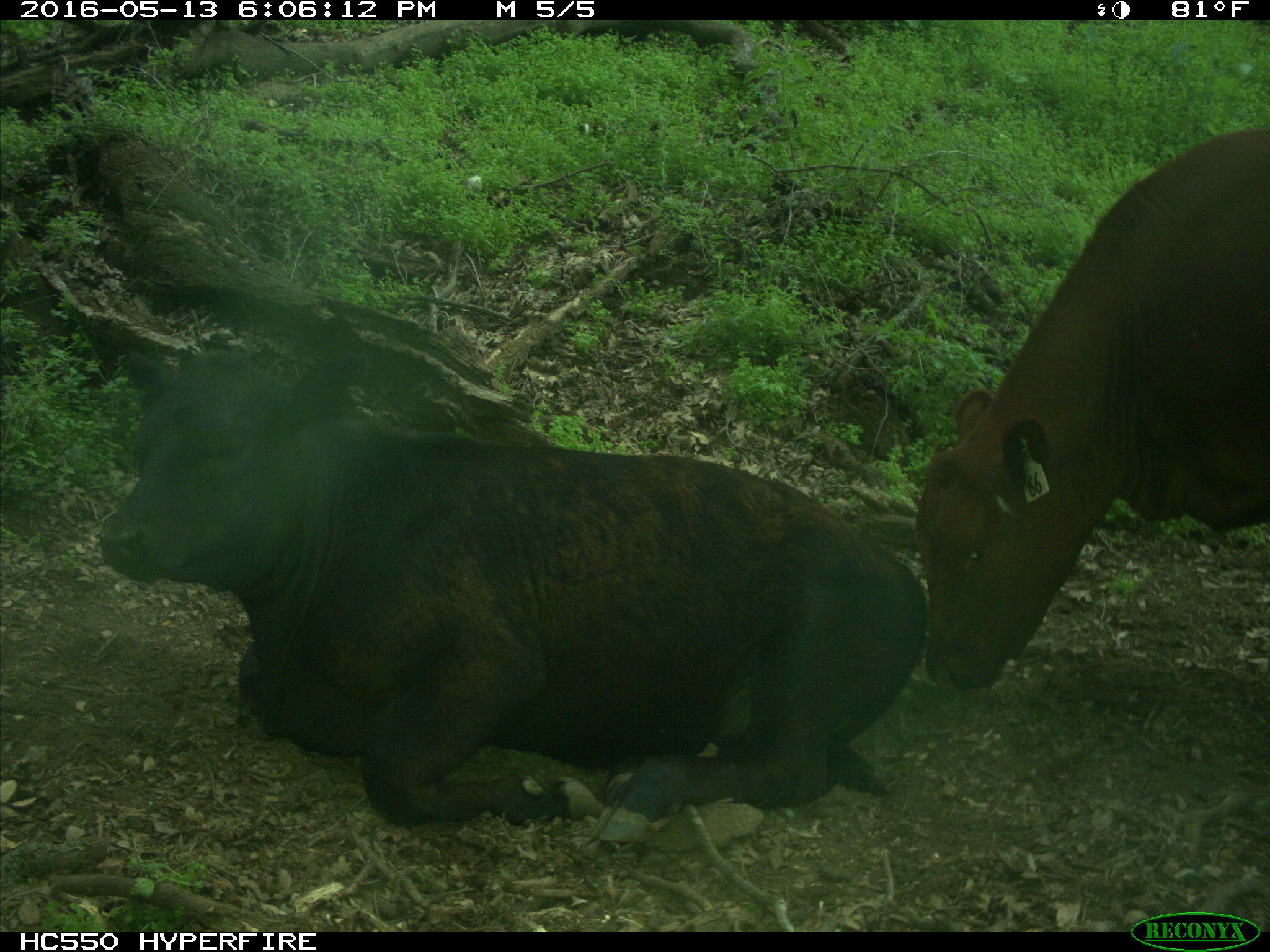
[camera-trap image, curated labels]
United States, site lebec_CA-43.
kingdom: Animalia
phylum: Chordata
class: Mammalia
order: Artiodactyla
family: Bovidae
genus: Bos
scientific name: Bos taurus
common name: domestic cow